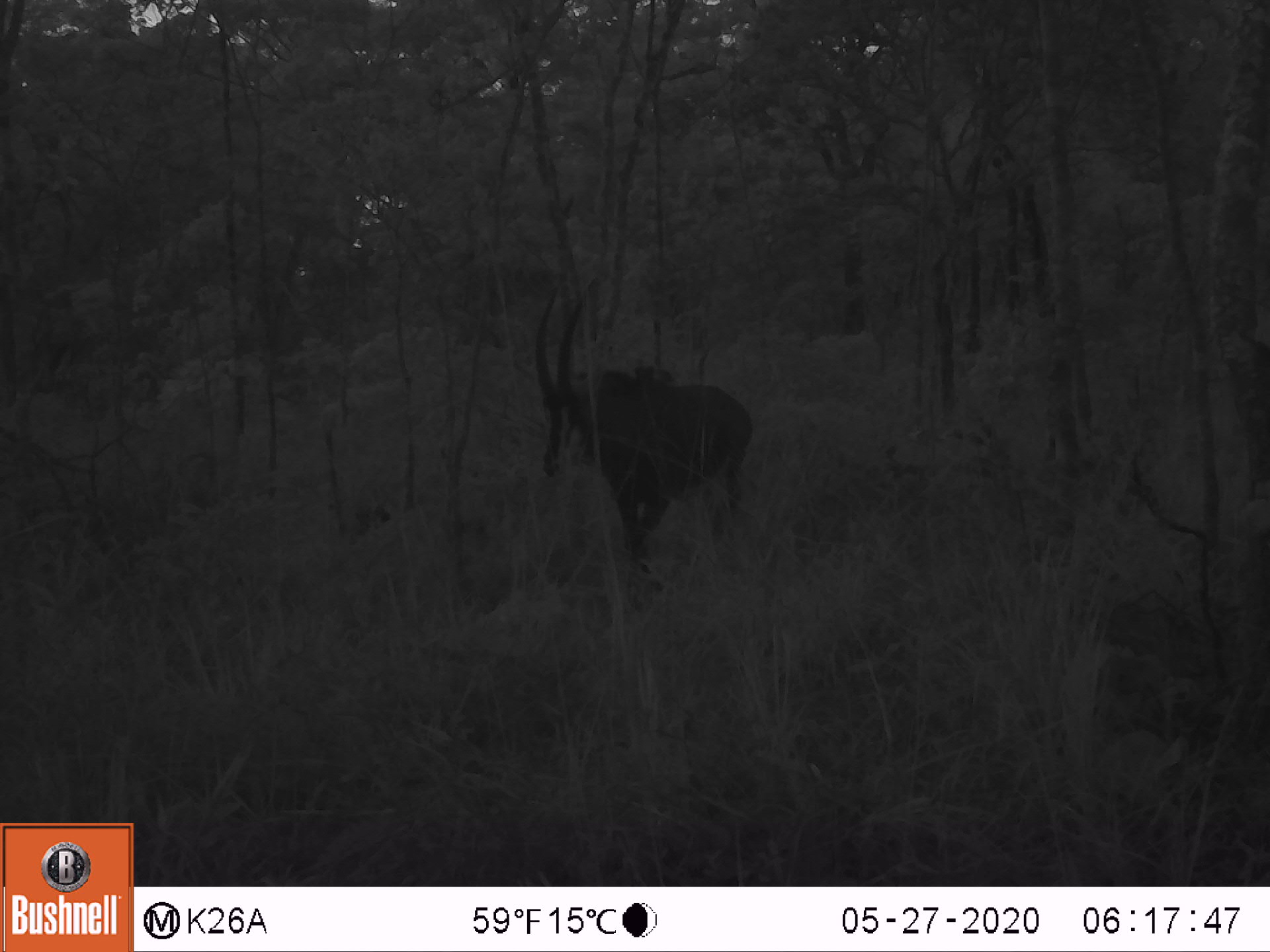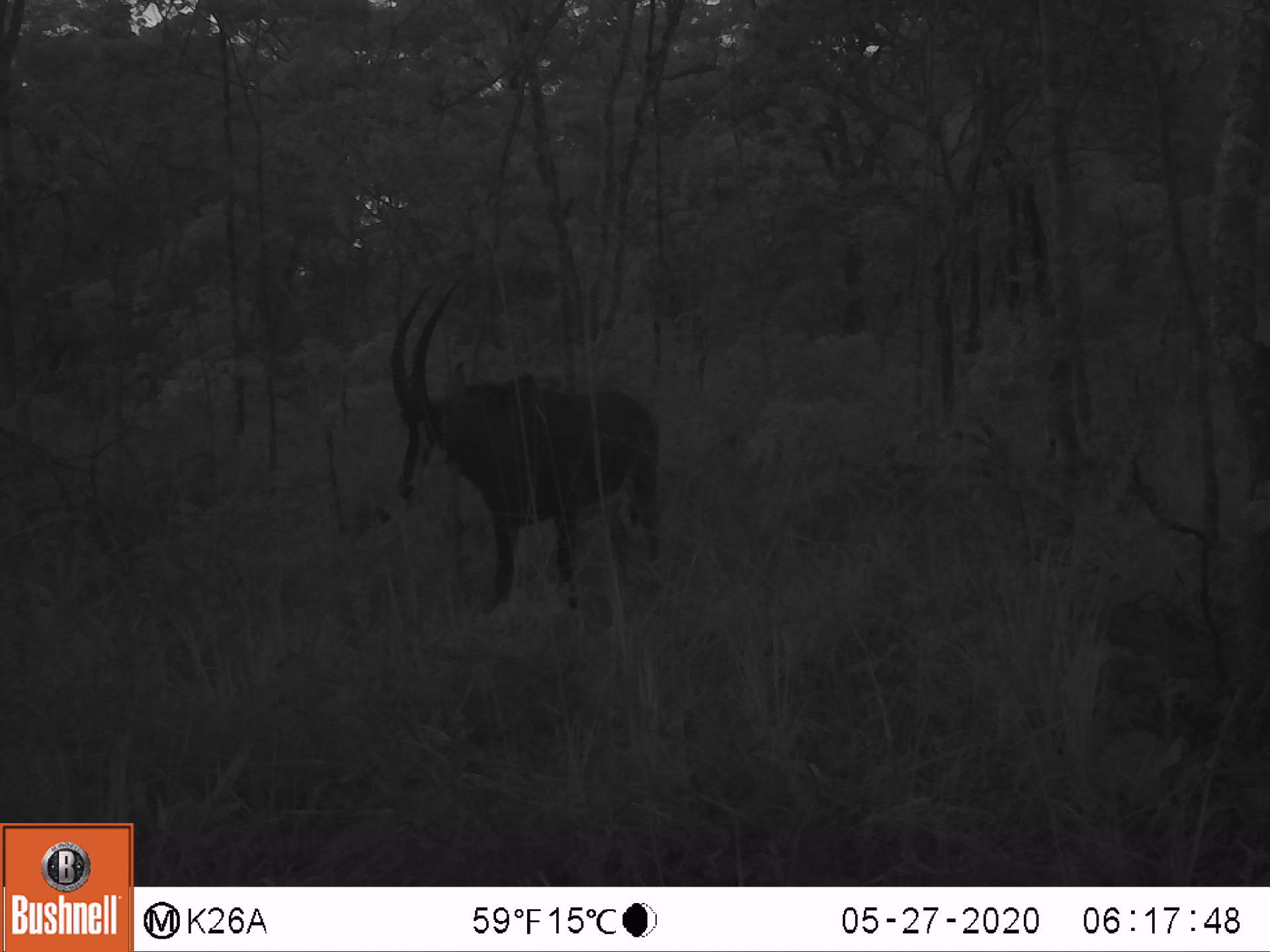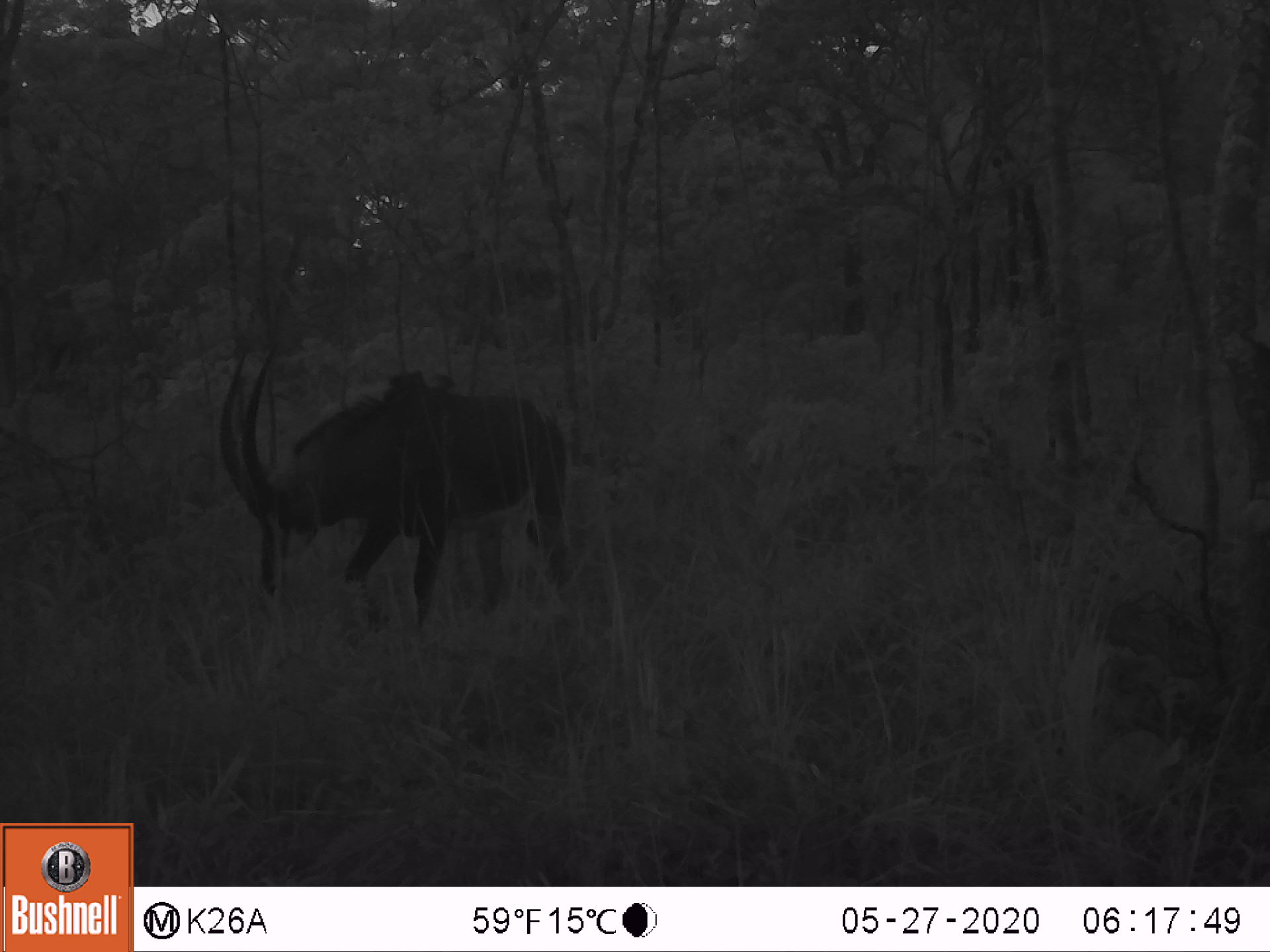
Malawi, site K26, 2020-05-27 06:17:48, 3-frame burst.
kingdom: Animalia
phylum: Chordata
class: Mammalia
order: Artiodactyla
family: Bovidae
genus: Hippotragus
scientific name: Hippotragus niger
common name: sable antelope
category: sable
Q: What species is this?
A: Sable (sable antelope) (Hippotragus niger).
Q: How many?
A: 1.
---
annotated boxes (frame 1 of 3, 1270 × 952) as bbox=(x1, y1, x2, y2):
sable: bbox=(527, 283, 763, 565)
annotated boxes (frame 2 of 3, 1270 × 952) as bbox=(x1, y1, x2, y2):
sable: bbox=(382, 271, 674, 609)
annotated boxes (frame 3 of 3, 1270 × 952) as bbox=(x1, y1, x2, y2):
sable: bbox=(210, 335, 576, 628)